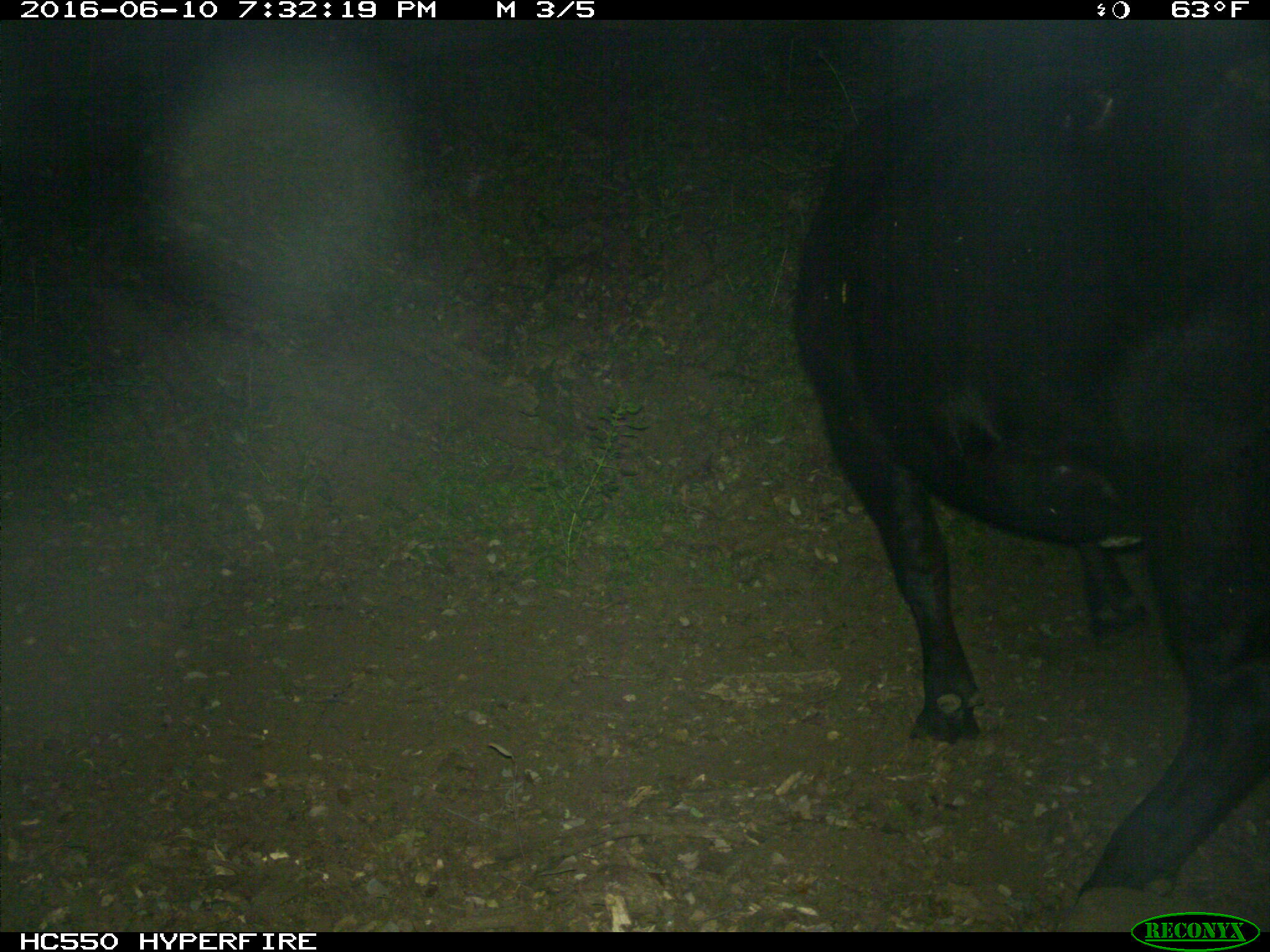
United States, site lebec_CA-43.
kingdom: Animalia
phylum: Chordata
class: Mammalia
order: Artiodactyla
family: Bovidae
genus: Bos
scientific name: Bos taurus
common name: domestic cow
Bos taurus (domestic cow).